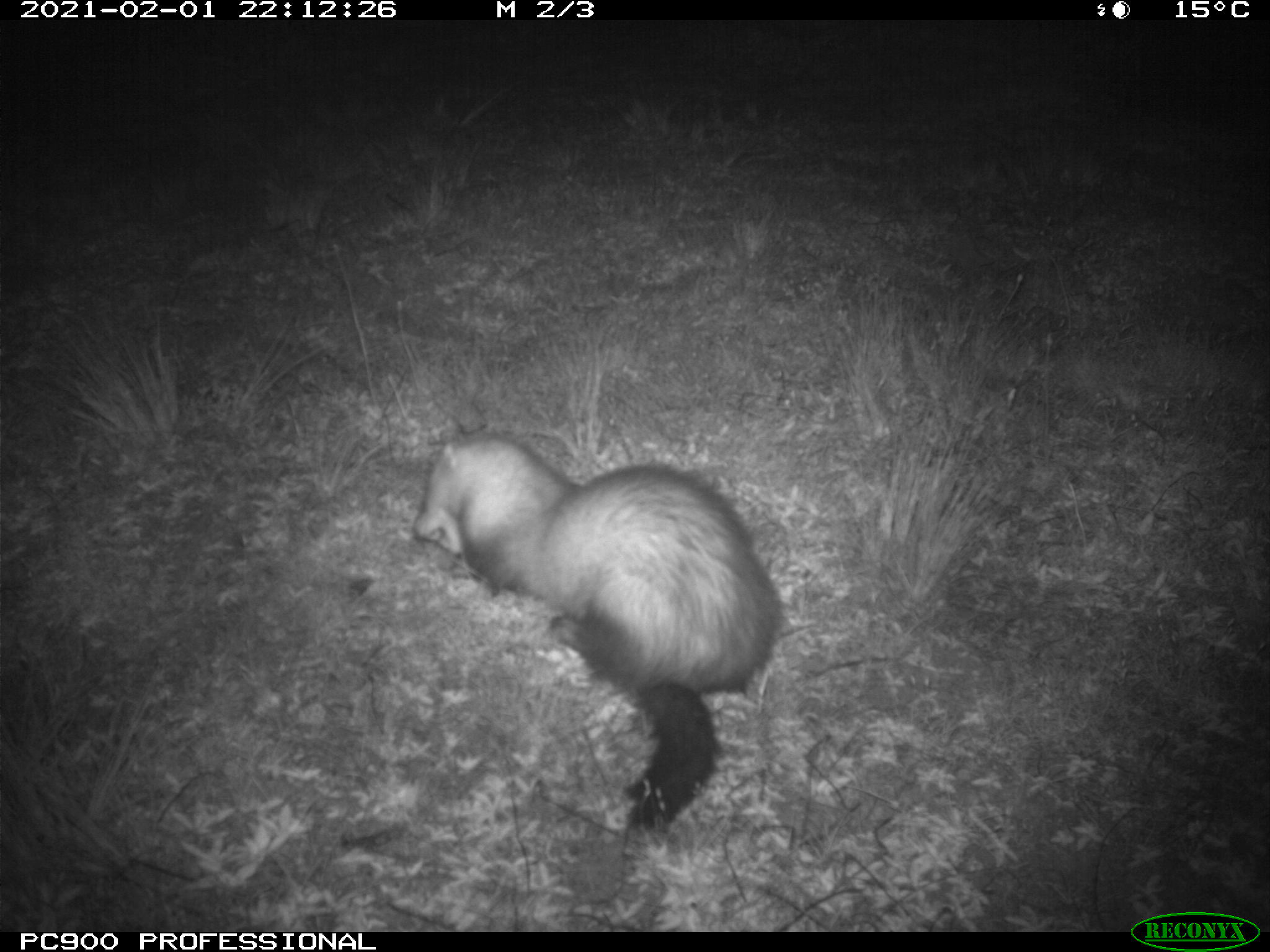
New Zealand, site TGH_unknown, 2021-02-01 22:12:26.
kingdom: Animalia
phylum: Chordata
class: Mammalia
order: Carnivora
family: Mustelidae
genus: Mustela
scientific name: Mustela furo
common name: ferret